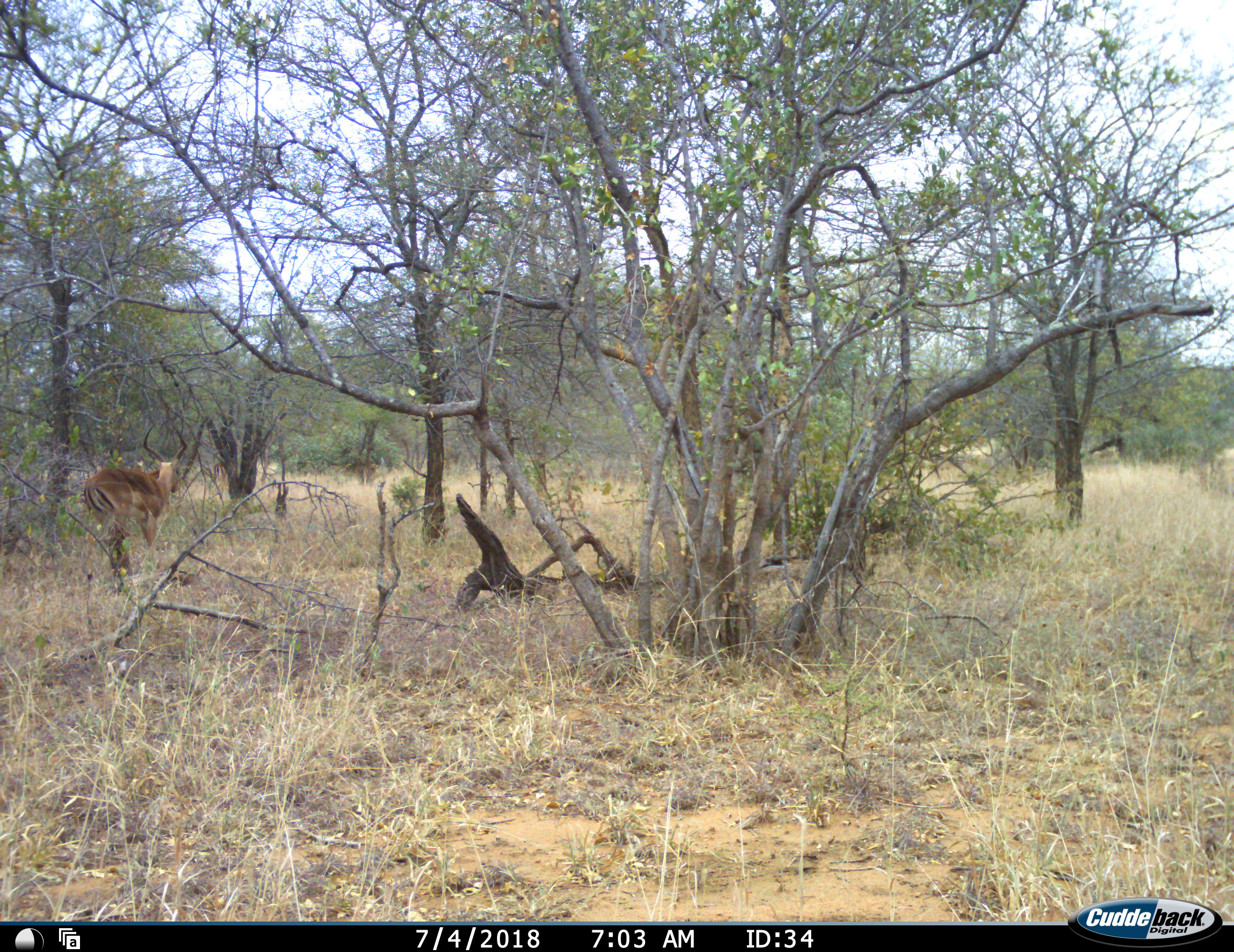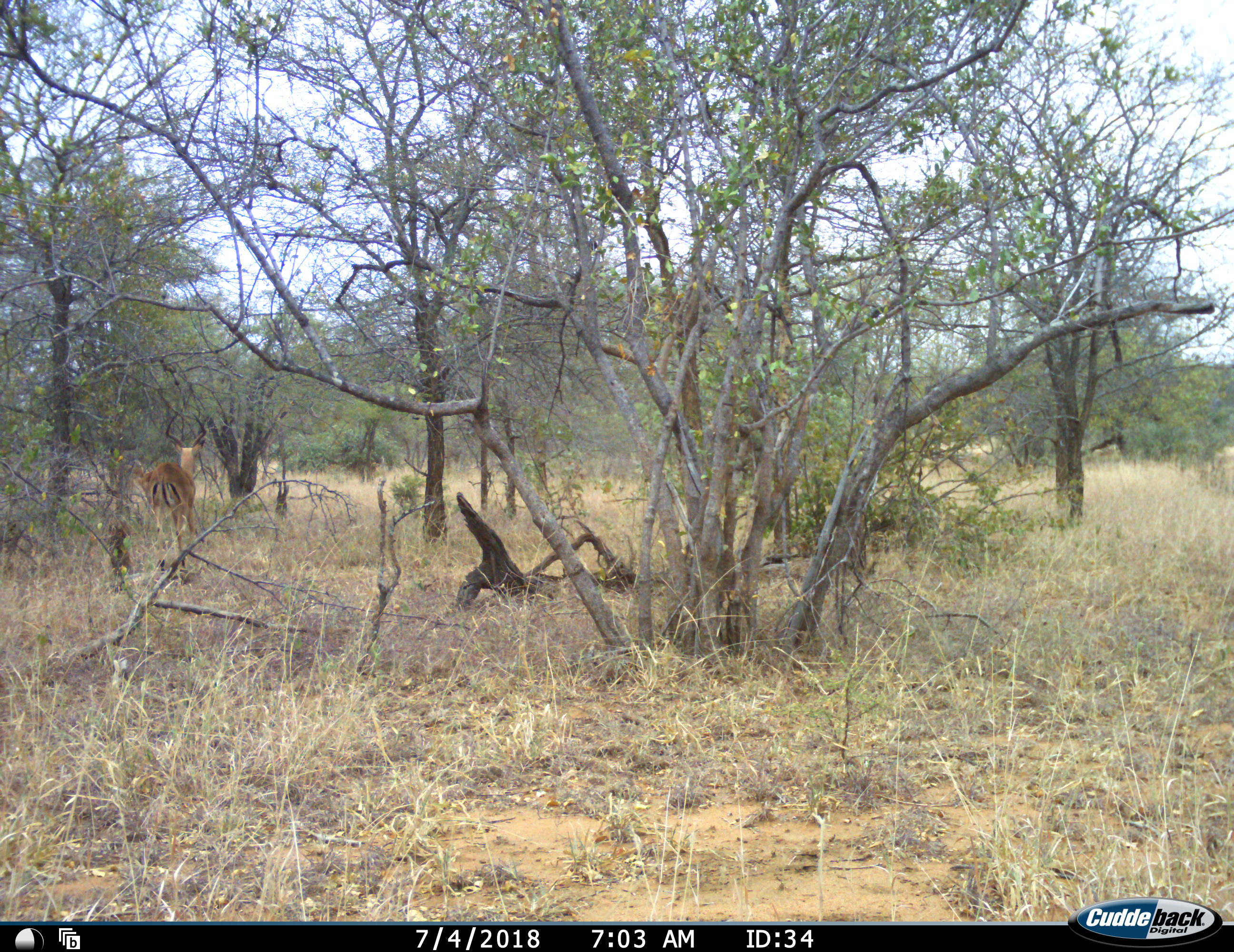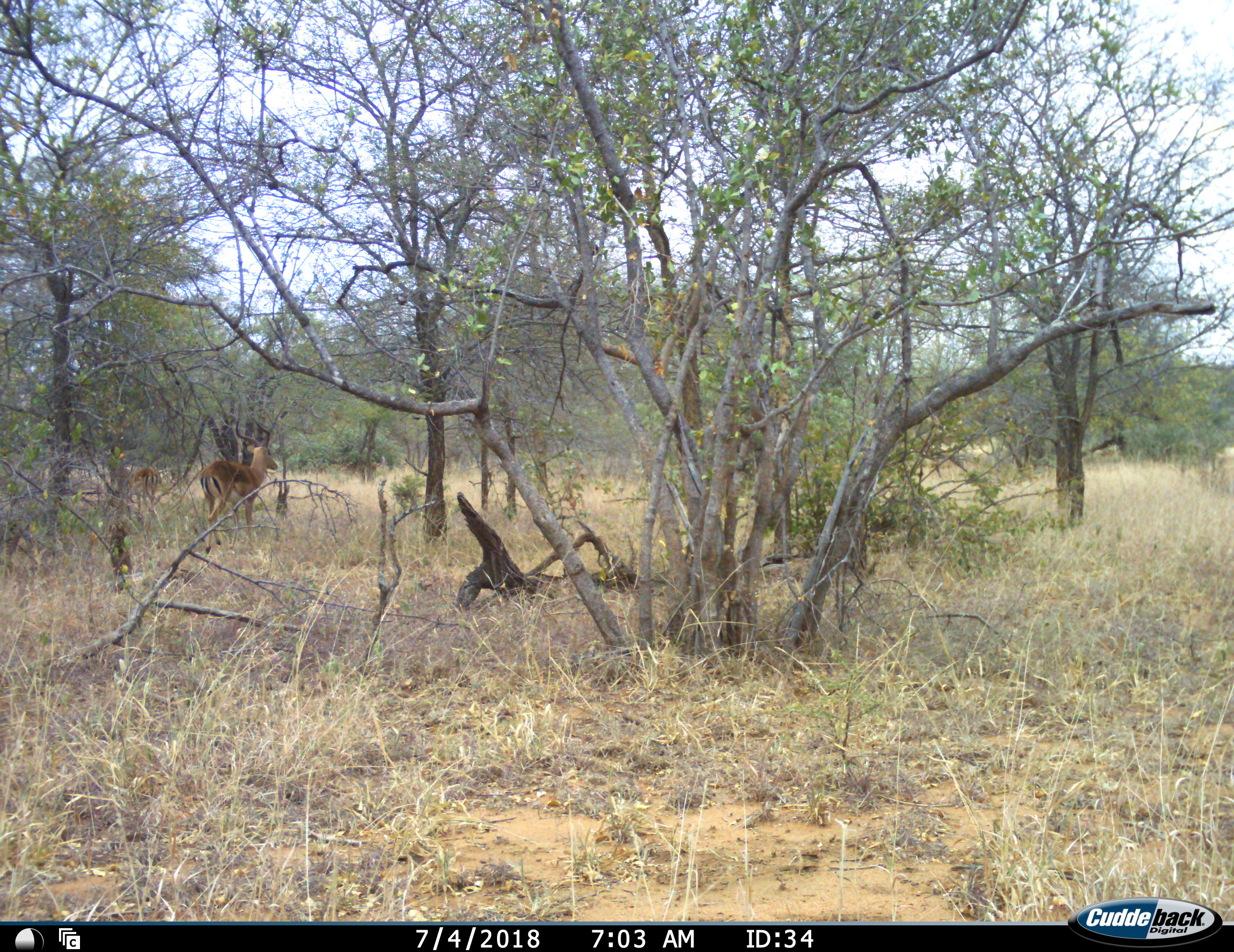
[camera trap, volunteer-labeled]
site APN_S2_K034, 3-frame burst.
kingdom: Animalia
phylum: Chordata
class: Mammalia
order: Artiodactyla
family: Bovidae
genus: Aepyceros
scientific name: Aepyceros melampus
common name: impala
Impala (Aepyceros melampus), count 1. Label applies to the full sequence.